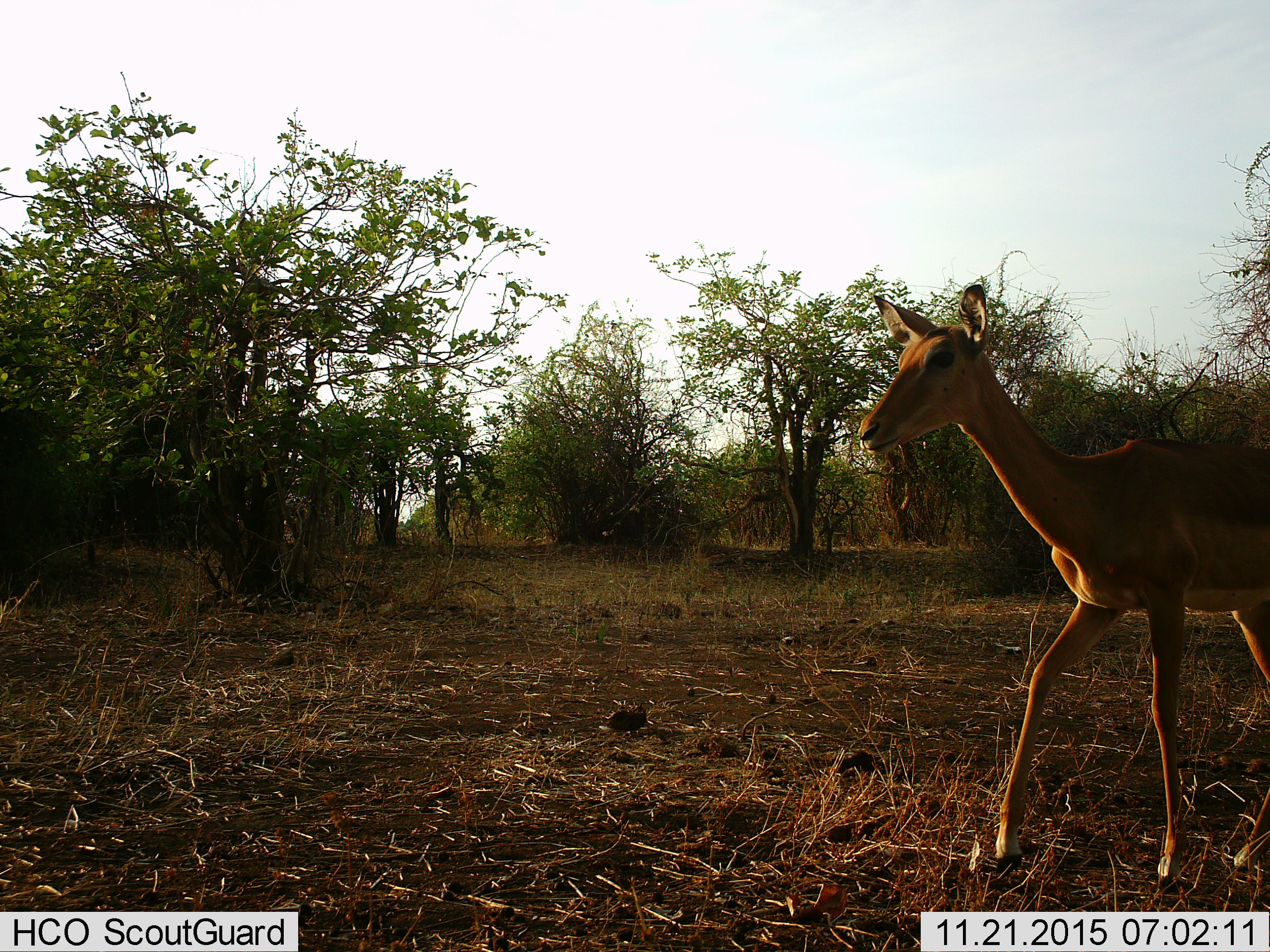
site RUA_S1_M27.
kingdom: Animalia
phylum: Chordata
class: Mammalia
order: Artiodactyla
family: Bovidae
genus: Aepyceros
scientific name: Aepyceros melampus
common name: impala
Impala (Aepyceros melampus), count 1. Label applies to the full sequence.